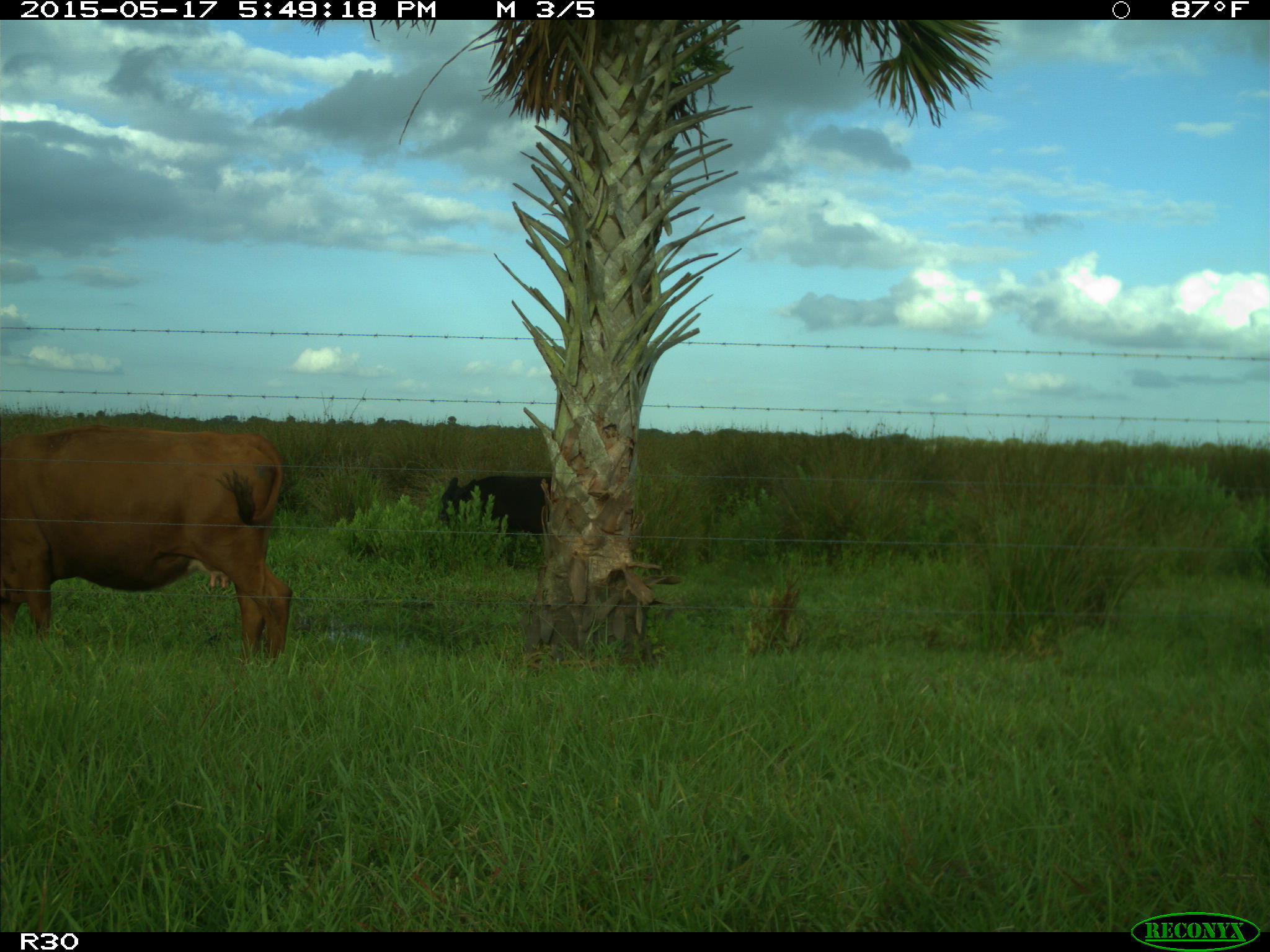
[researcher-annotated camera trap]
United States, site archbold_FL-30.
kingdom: Animalia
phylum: Chordata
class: Mammalia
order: Artiodactyla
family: Bovidae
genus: Bos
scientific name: Bos taurus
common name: domestic cow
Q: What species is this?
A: Bos taurus (domestic cow).